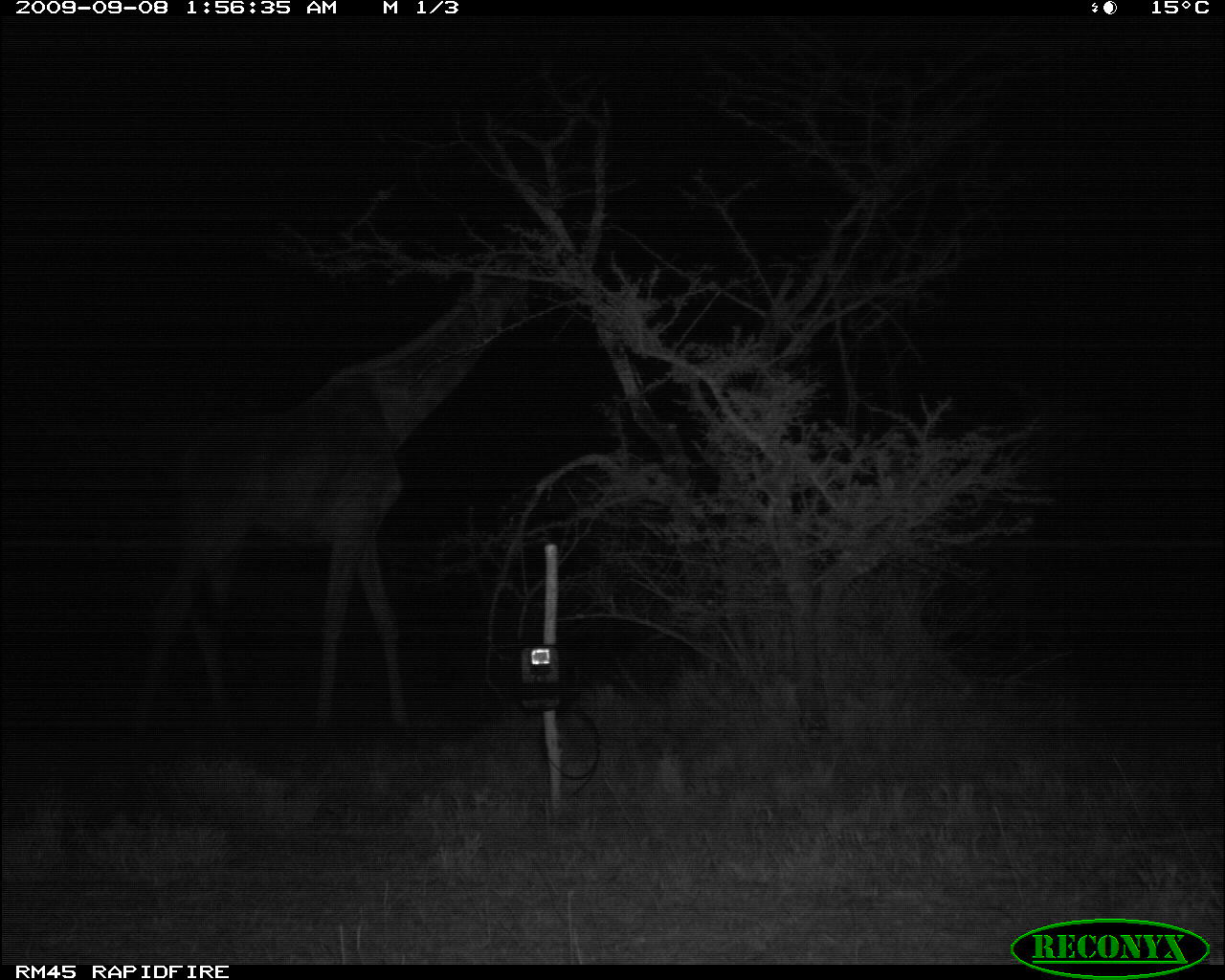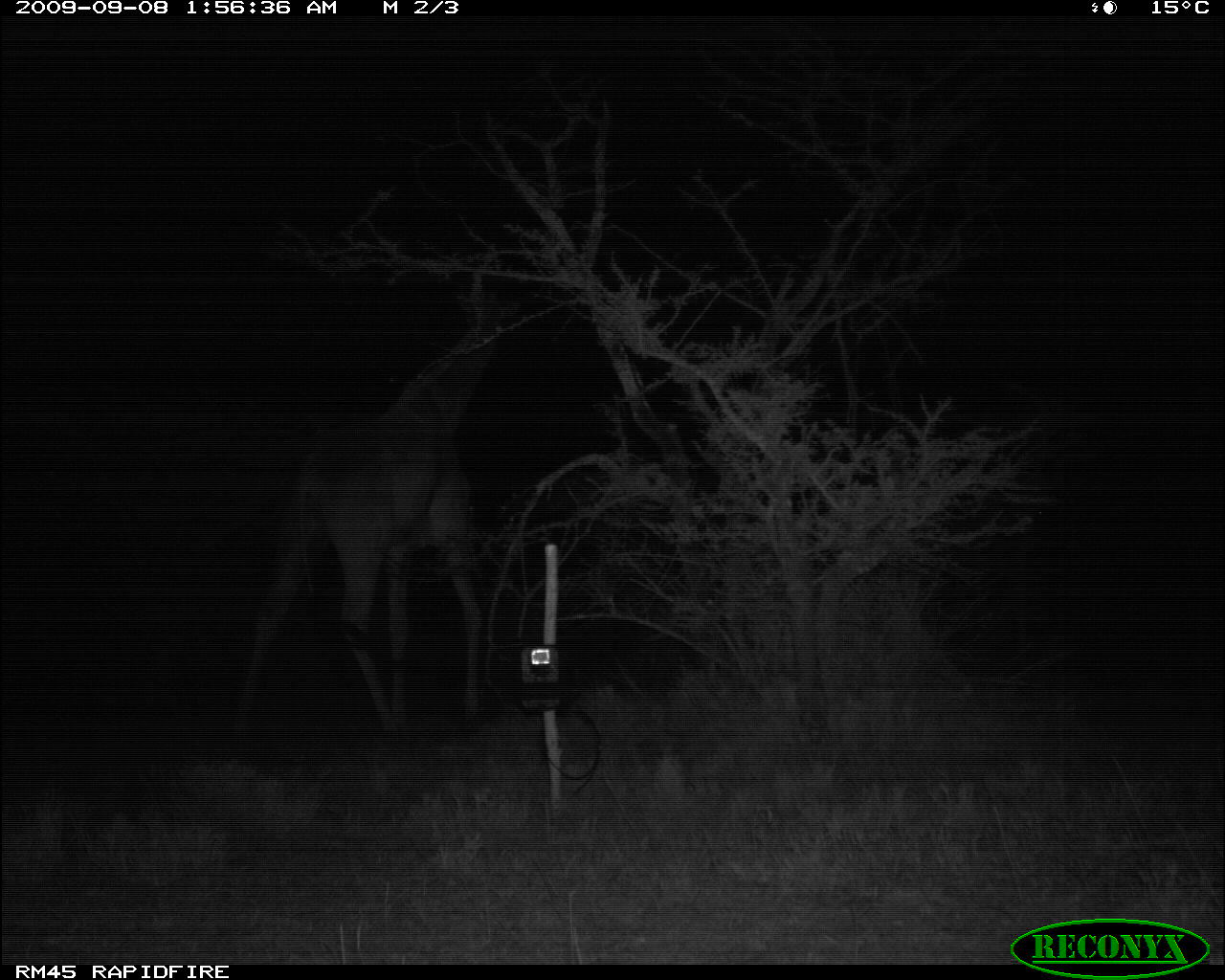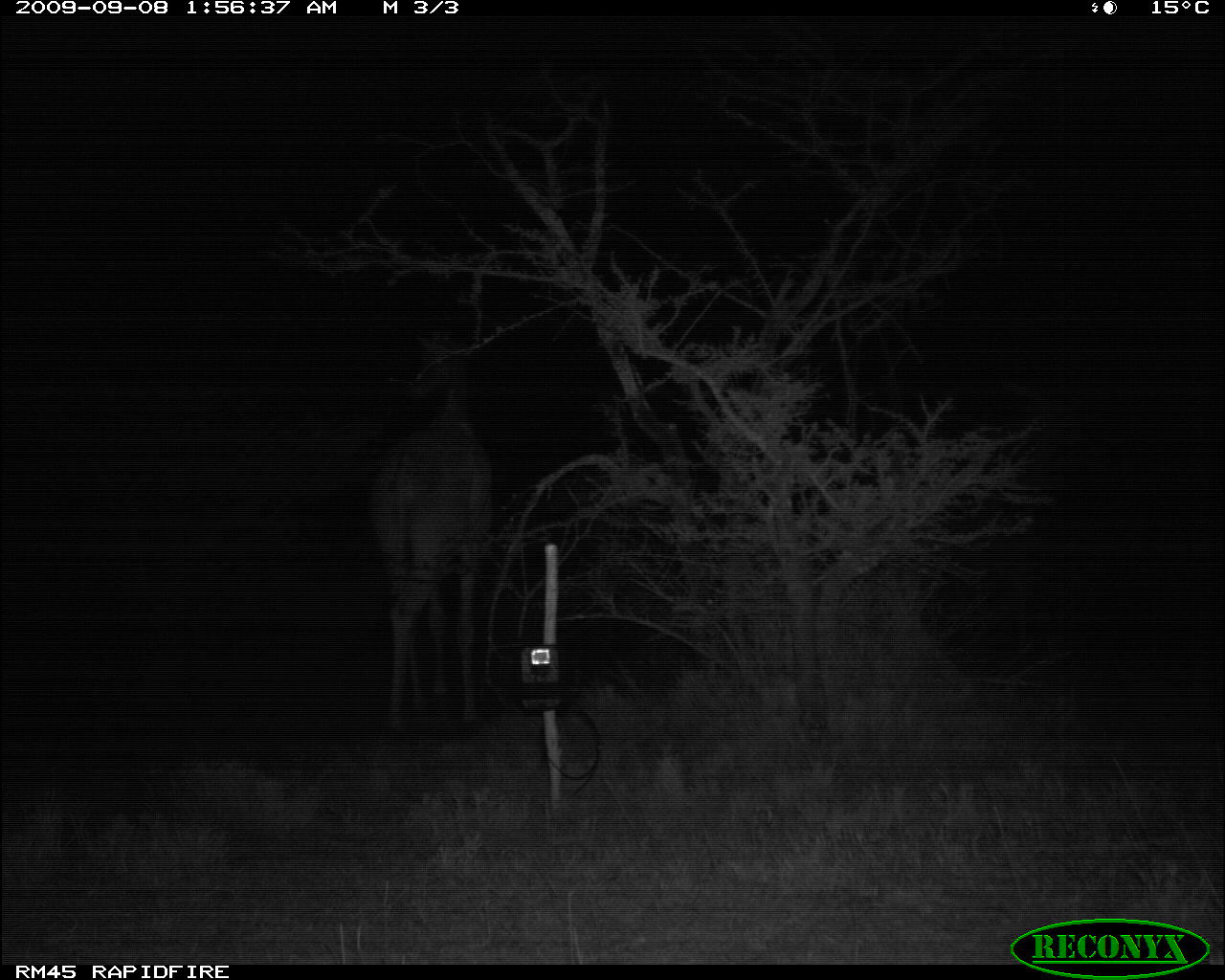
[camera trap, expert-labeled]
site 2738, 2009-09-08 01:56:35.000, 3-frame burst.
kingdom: Animalia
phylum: Chordata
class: Mammalia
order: Artiodactyla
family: Giraffidae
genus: Giraffa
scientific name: Giraffa camelopardalis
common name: giraffe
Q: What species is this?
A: Giraffa camelopardalis (giraffe).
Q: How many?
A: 1.